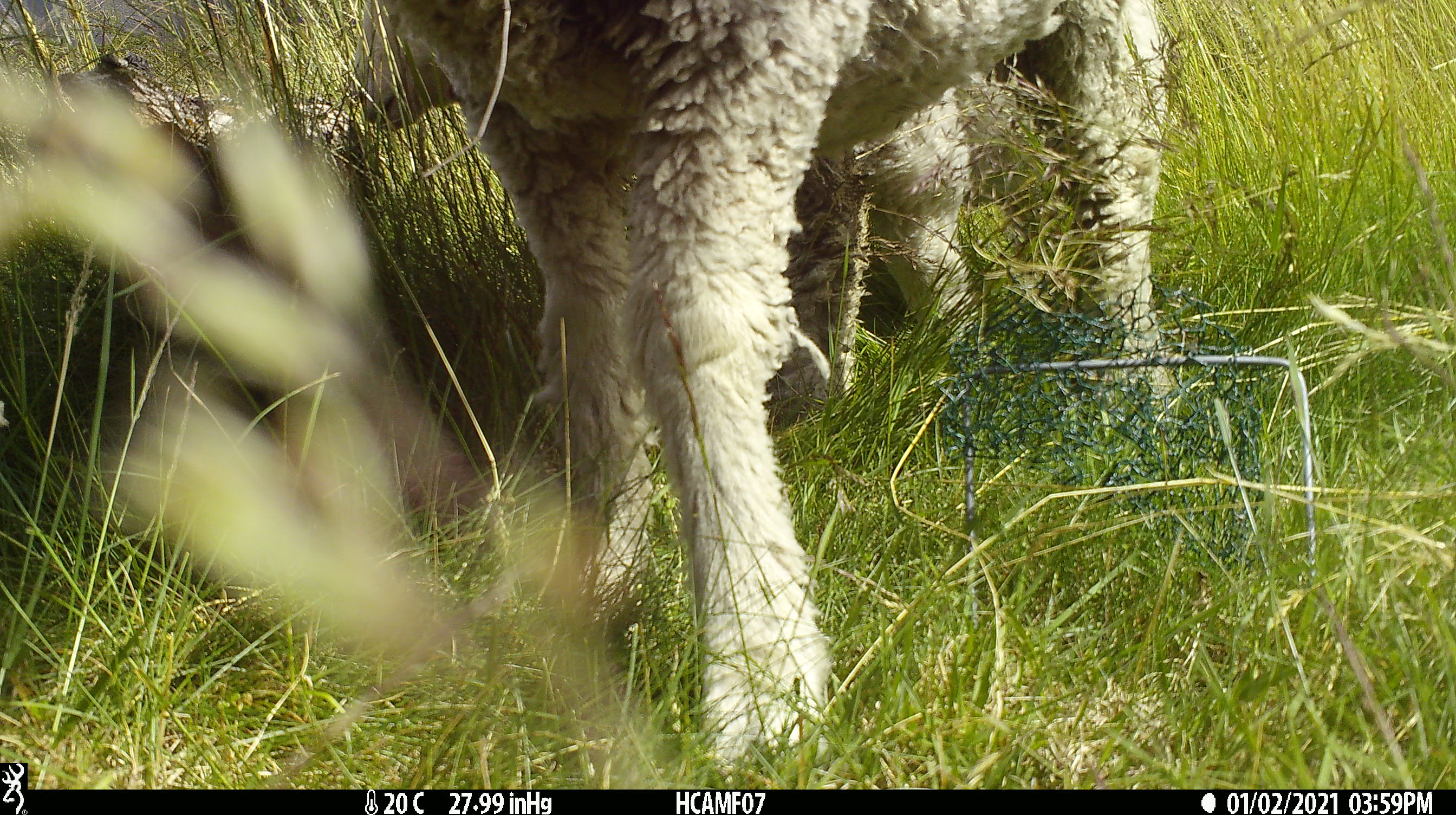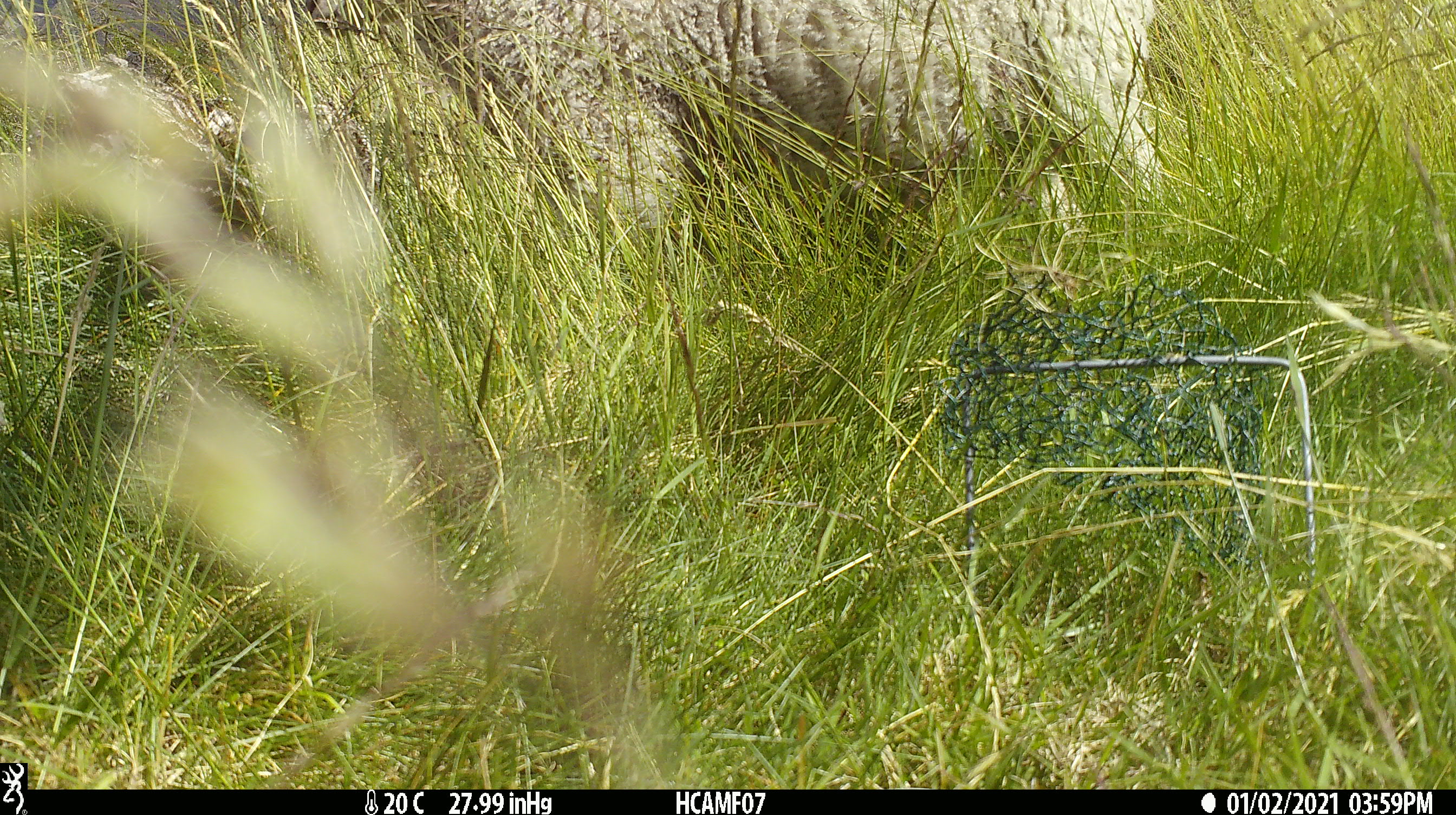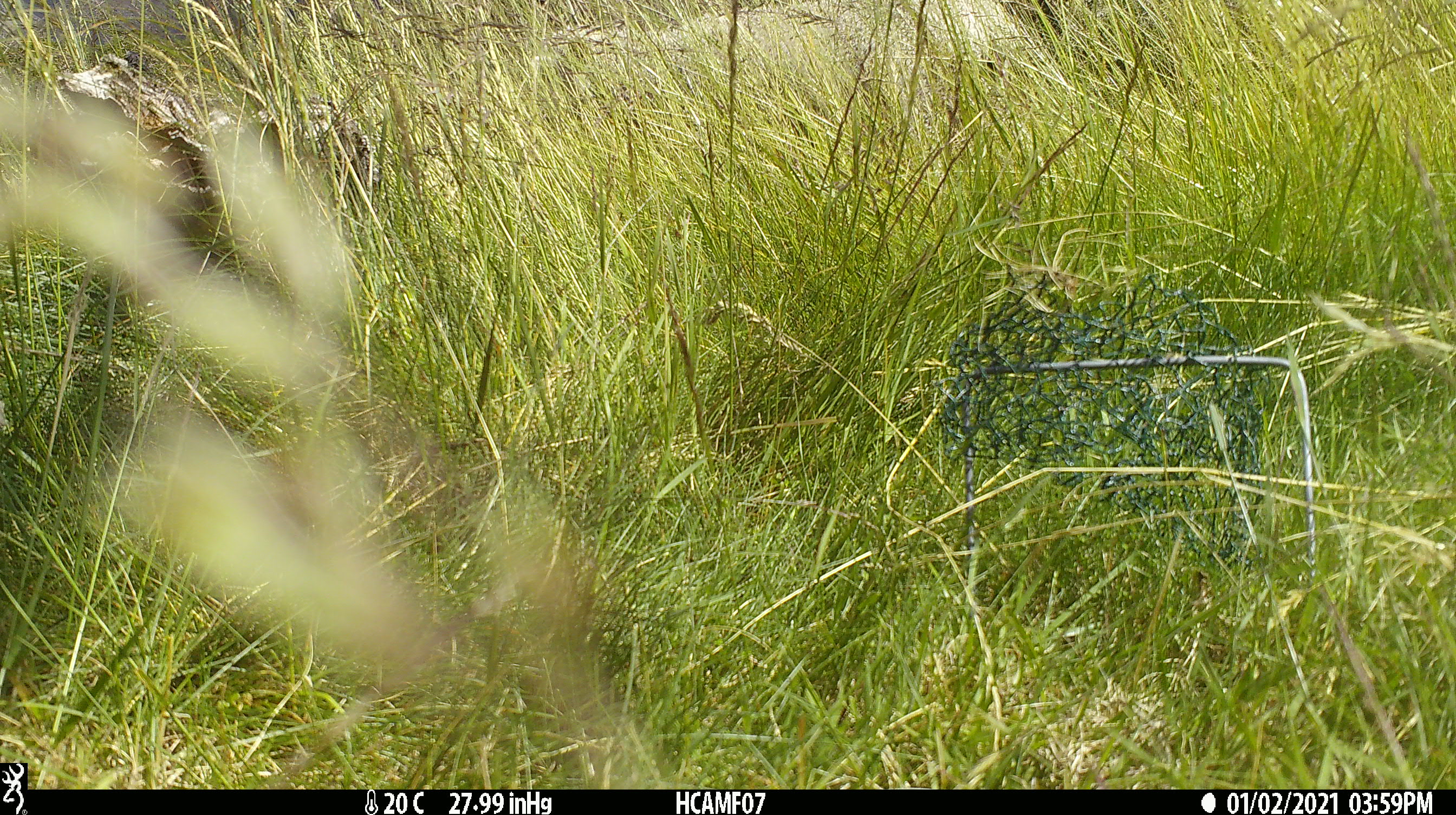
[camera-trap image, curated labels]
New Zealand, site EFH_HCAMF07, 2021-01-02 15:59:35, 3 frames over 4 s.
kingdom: Animalia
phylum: Chordata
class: Mammalia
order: Artiodactyla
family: Bovidae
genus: Ovis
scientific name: Ovis aries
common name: domestic sheep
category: sheep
Sheep (domestic sheep) (Ovis aries).